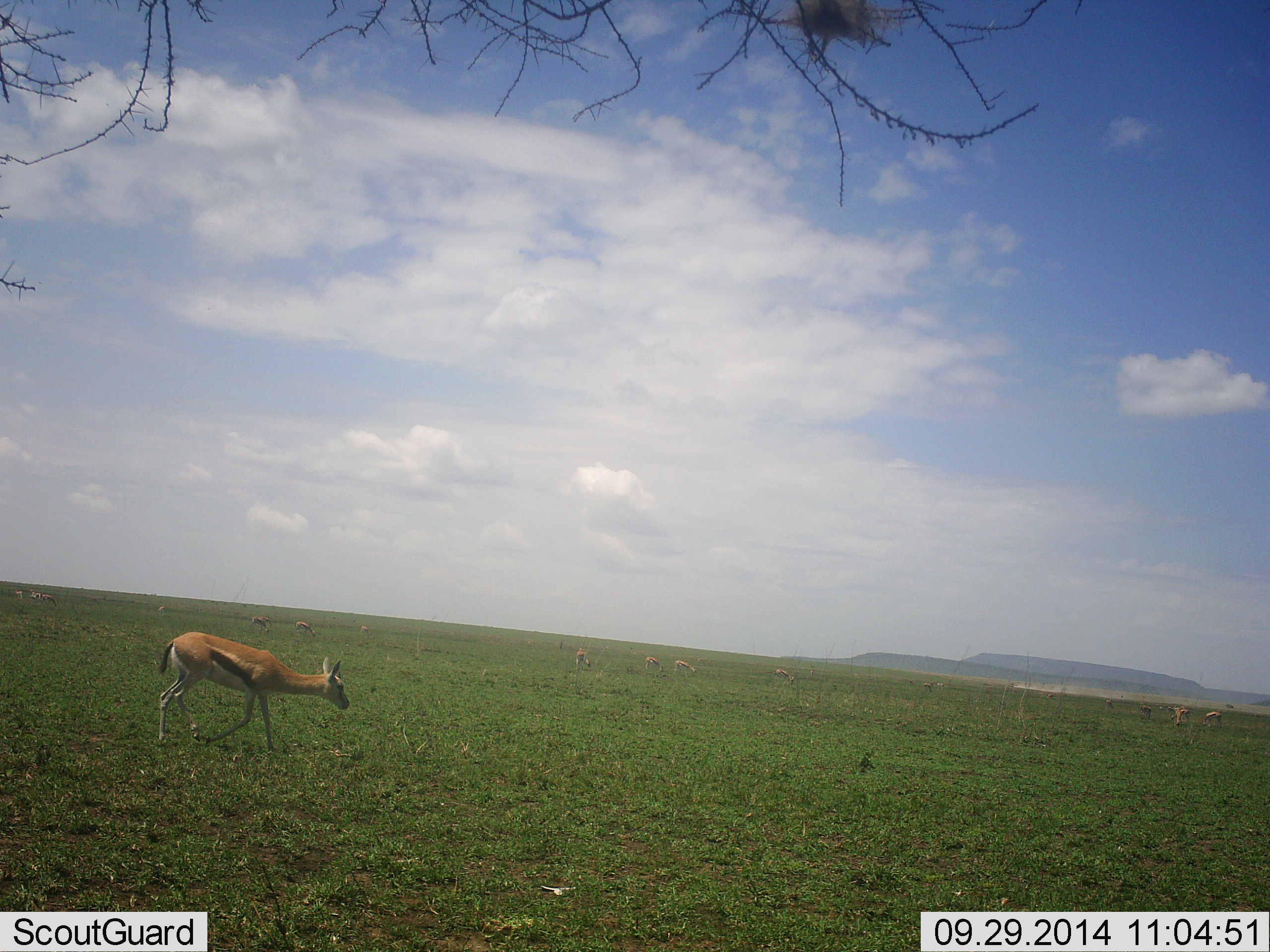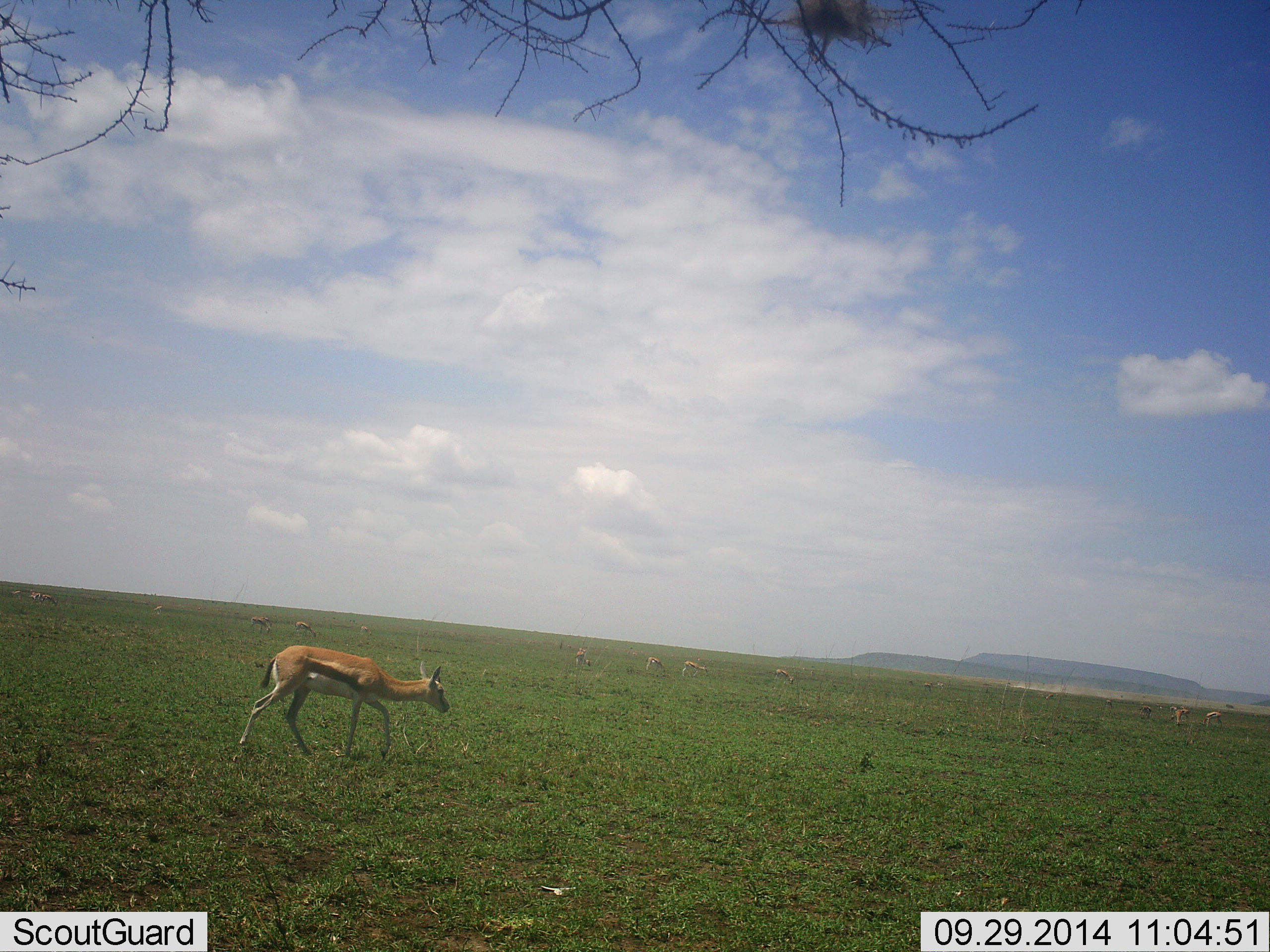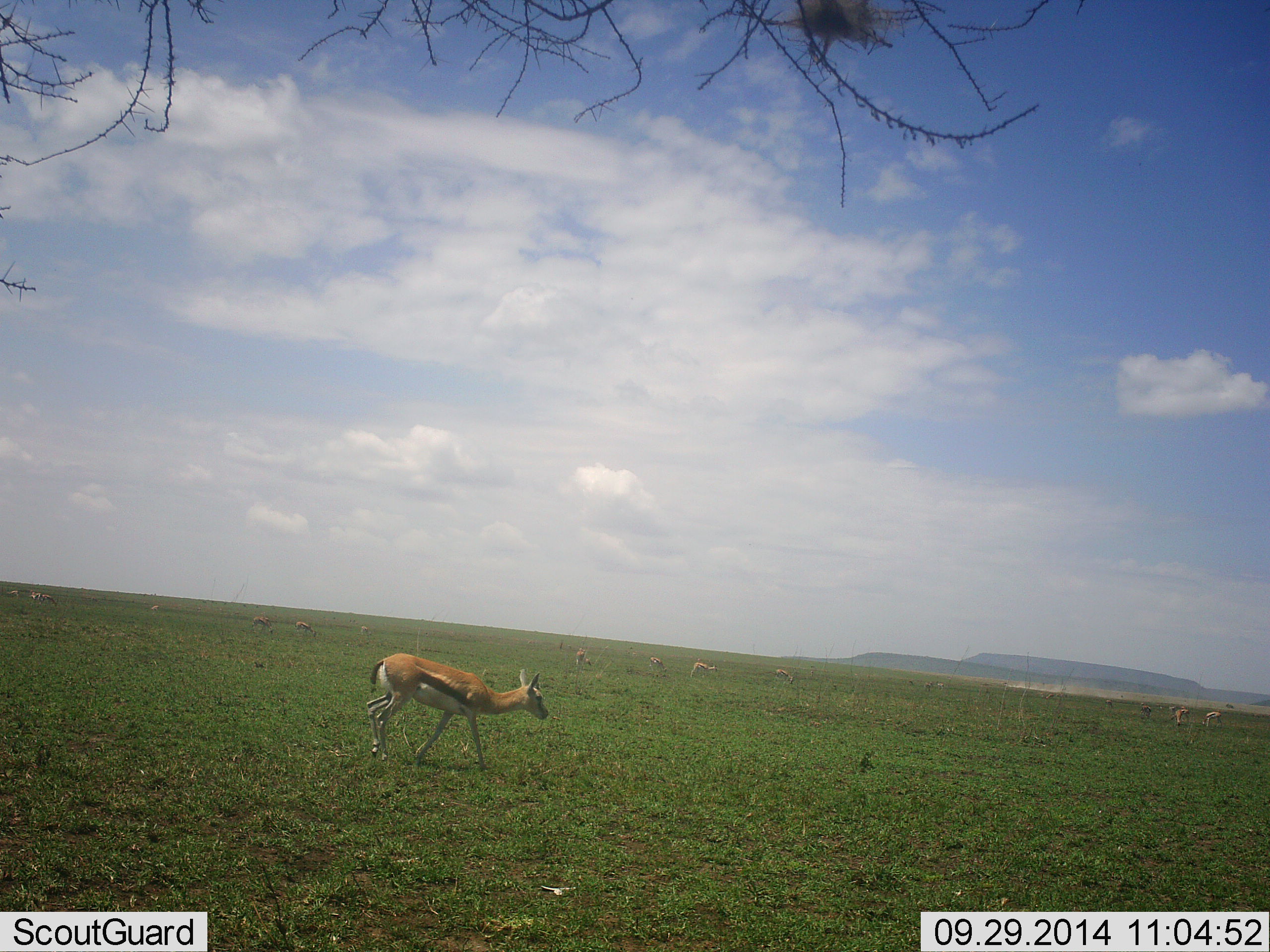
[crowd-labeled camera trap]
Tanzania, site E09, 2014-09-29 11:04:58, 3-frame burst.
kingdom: Animalia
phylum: Chordata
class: Mammalia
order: Artiodactyla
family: Bovidae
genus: Eudorcas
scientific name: Eudorcas thomsonii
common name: thomson's gazelle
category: gazellethomsons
Gazellethomsons (thomson's gazelle) (Eudorcas thomsonii), count 11-50. Behavior (volunteer vote fractions): standing 10%, resting 0%, moving 90%, interacting 0%. Young present (vote fraction): 0%. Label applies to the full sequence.